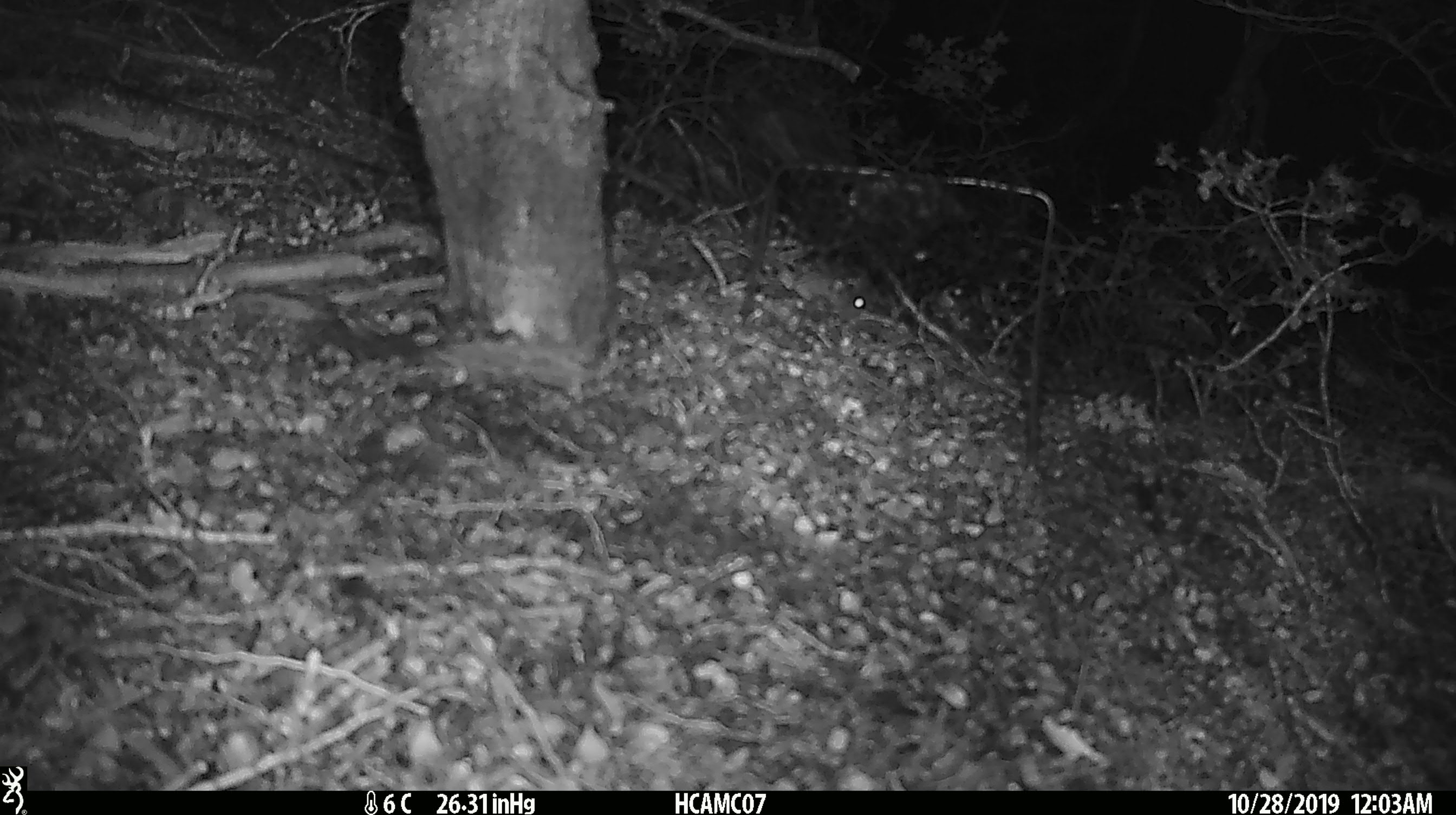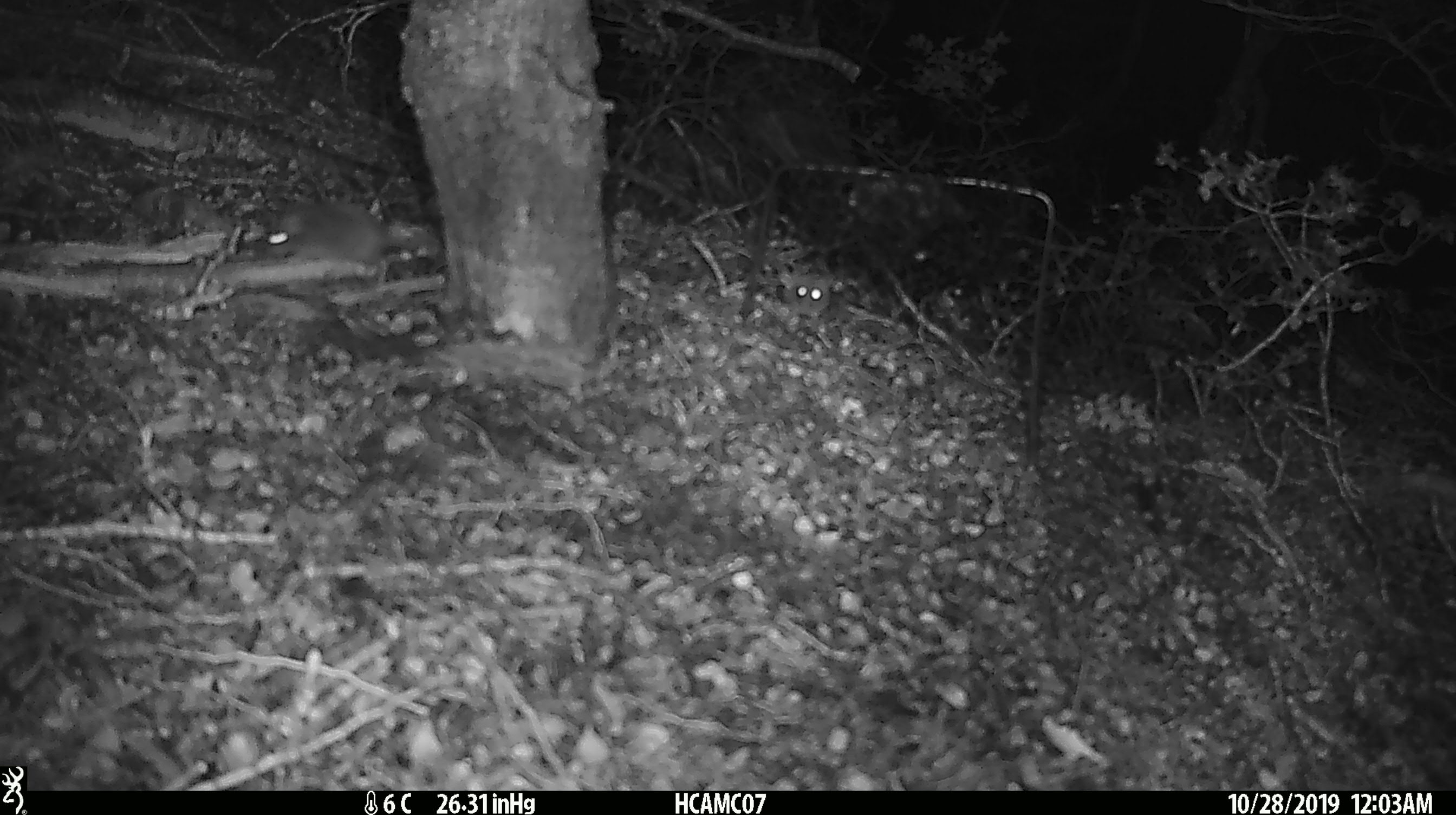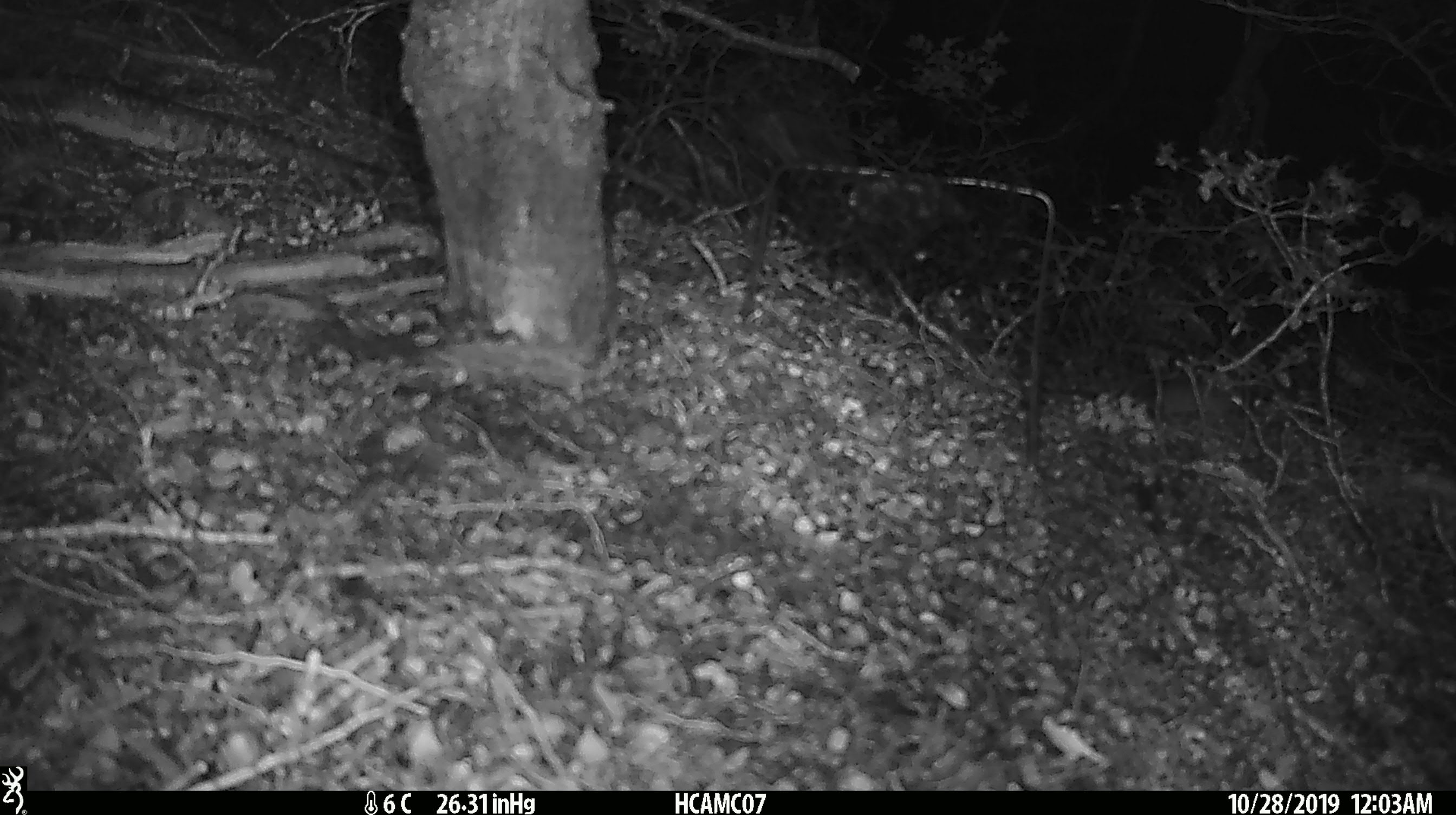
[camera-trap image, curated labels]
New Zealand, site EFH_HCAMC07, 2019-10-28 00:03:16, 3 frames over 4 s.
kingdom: Animalia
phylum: Chordata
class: Mammalia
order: Rodentia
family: Muridae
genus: Mus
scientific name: Mus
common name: mouse